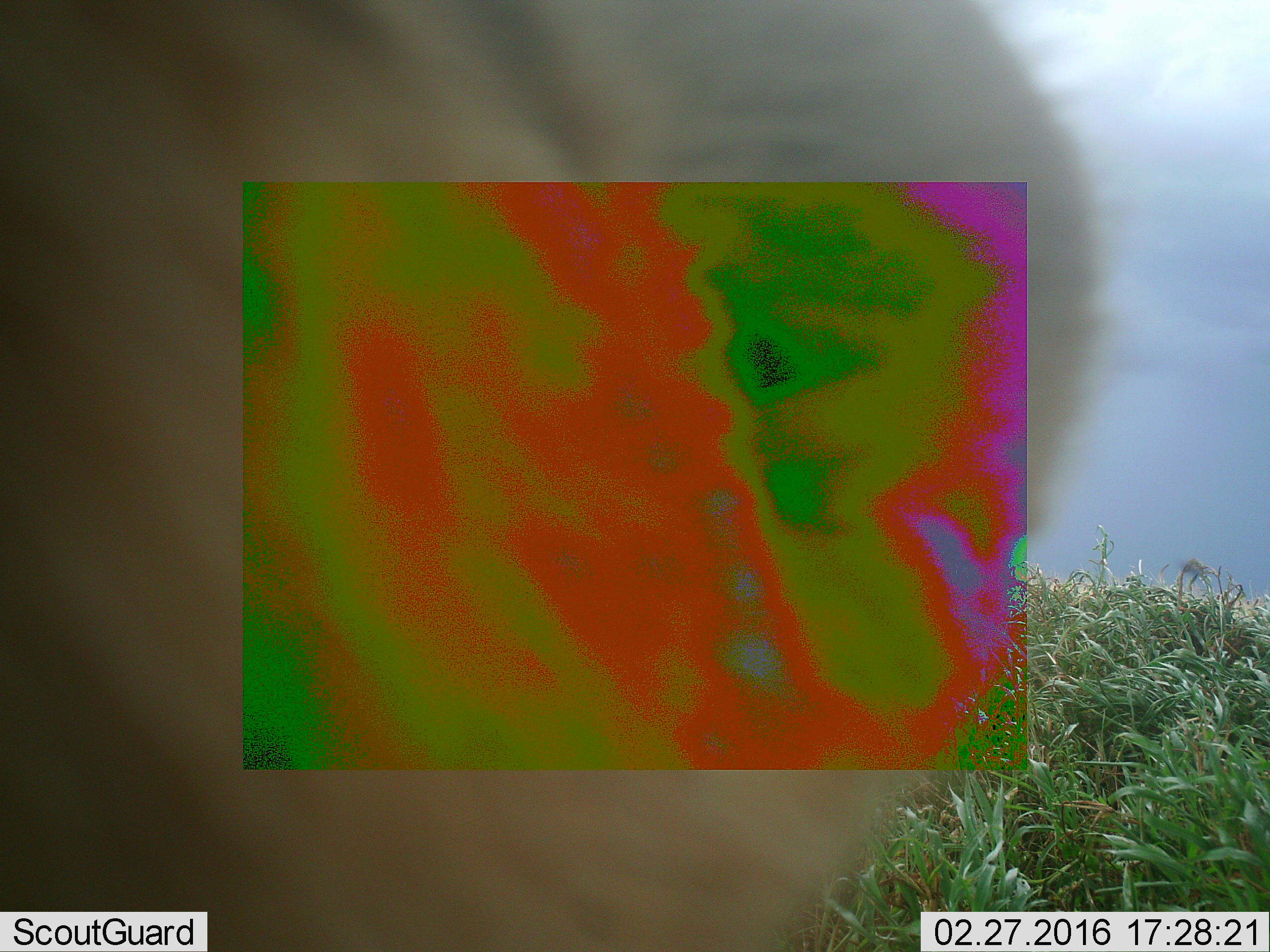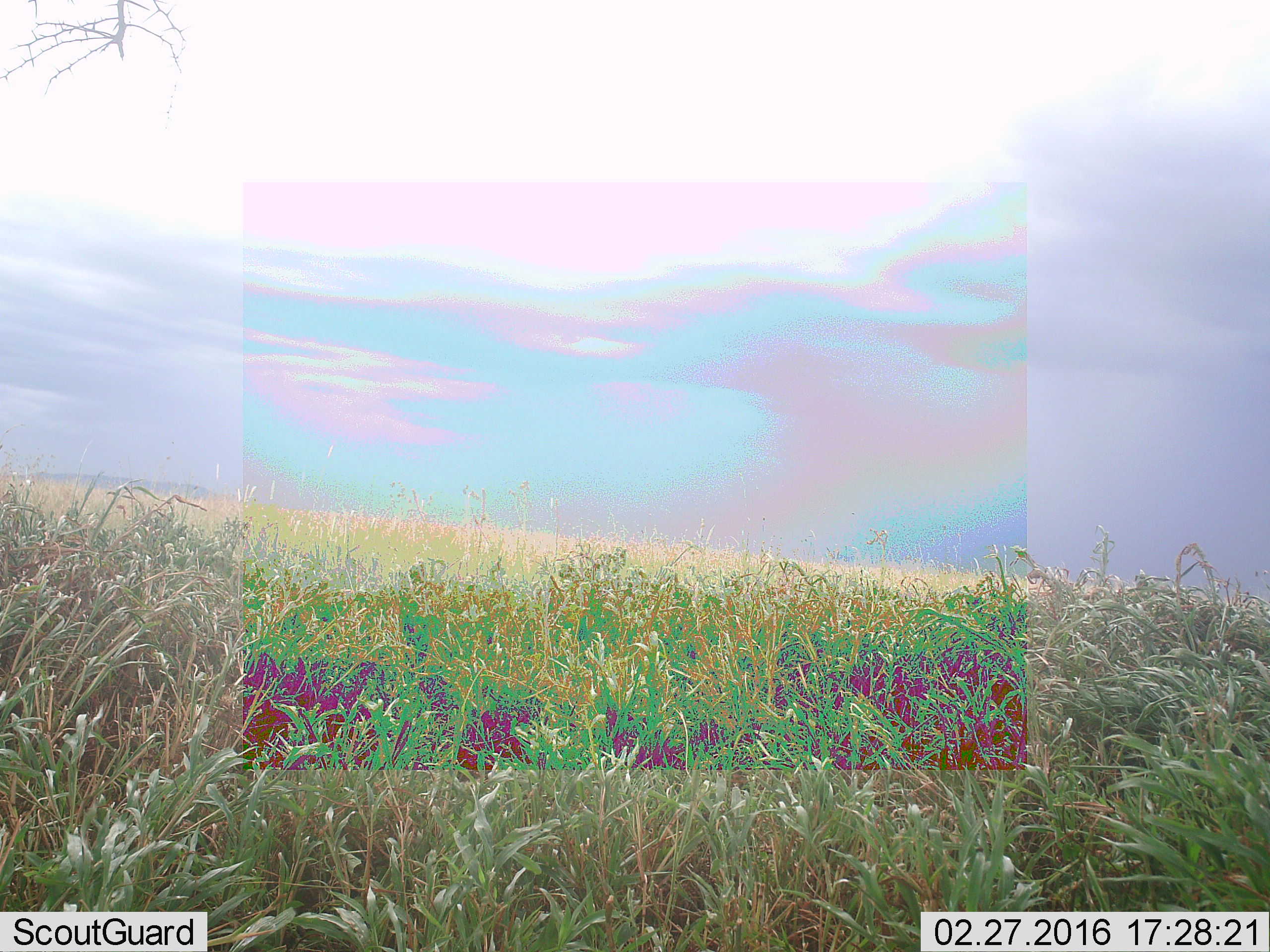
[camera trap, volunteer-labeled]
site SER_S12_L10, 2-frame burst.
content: unidentified animal